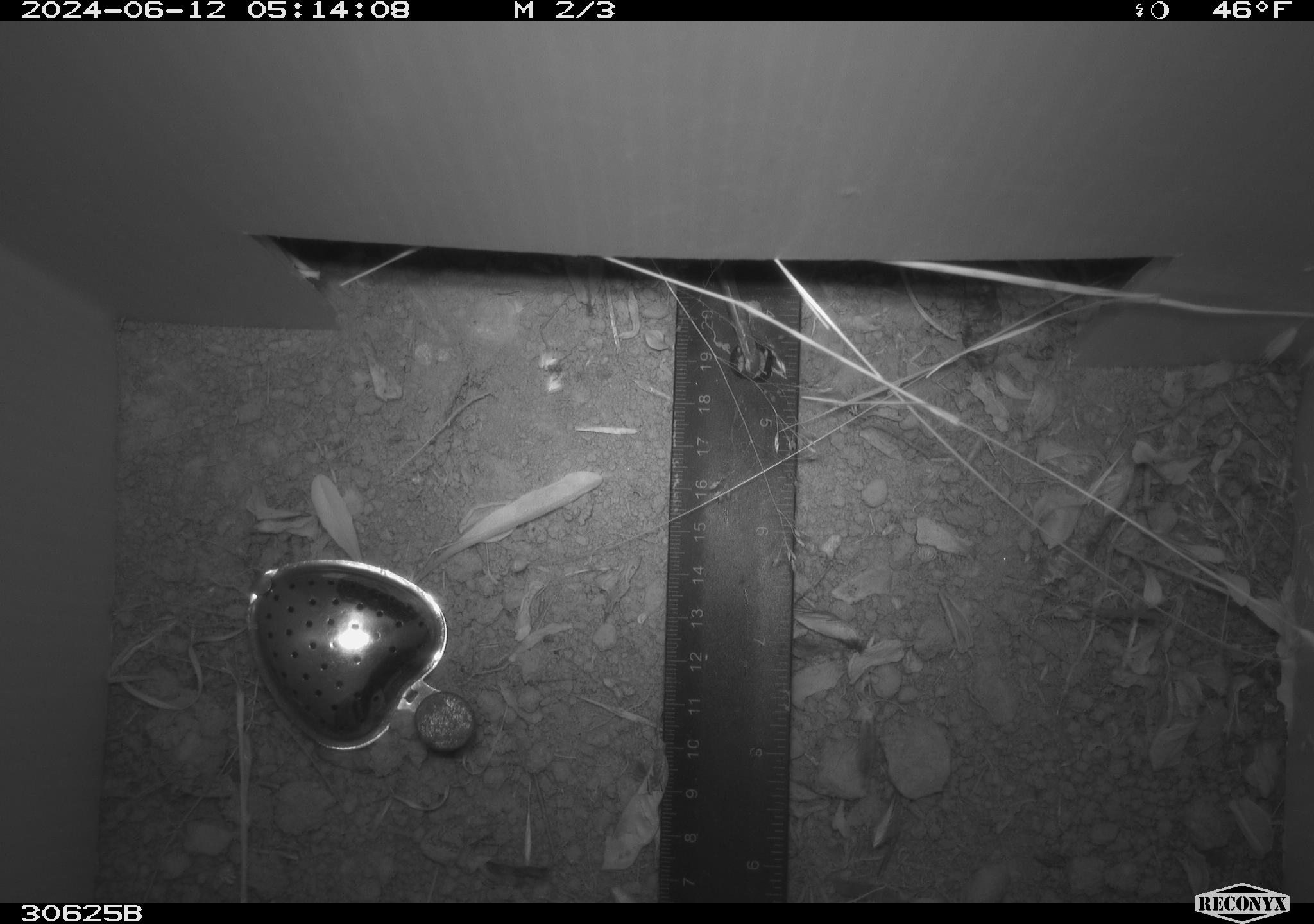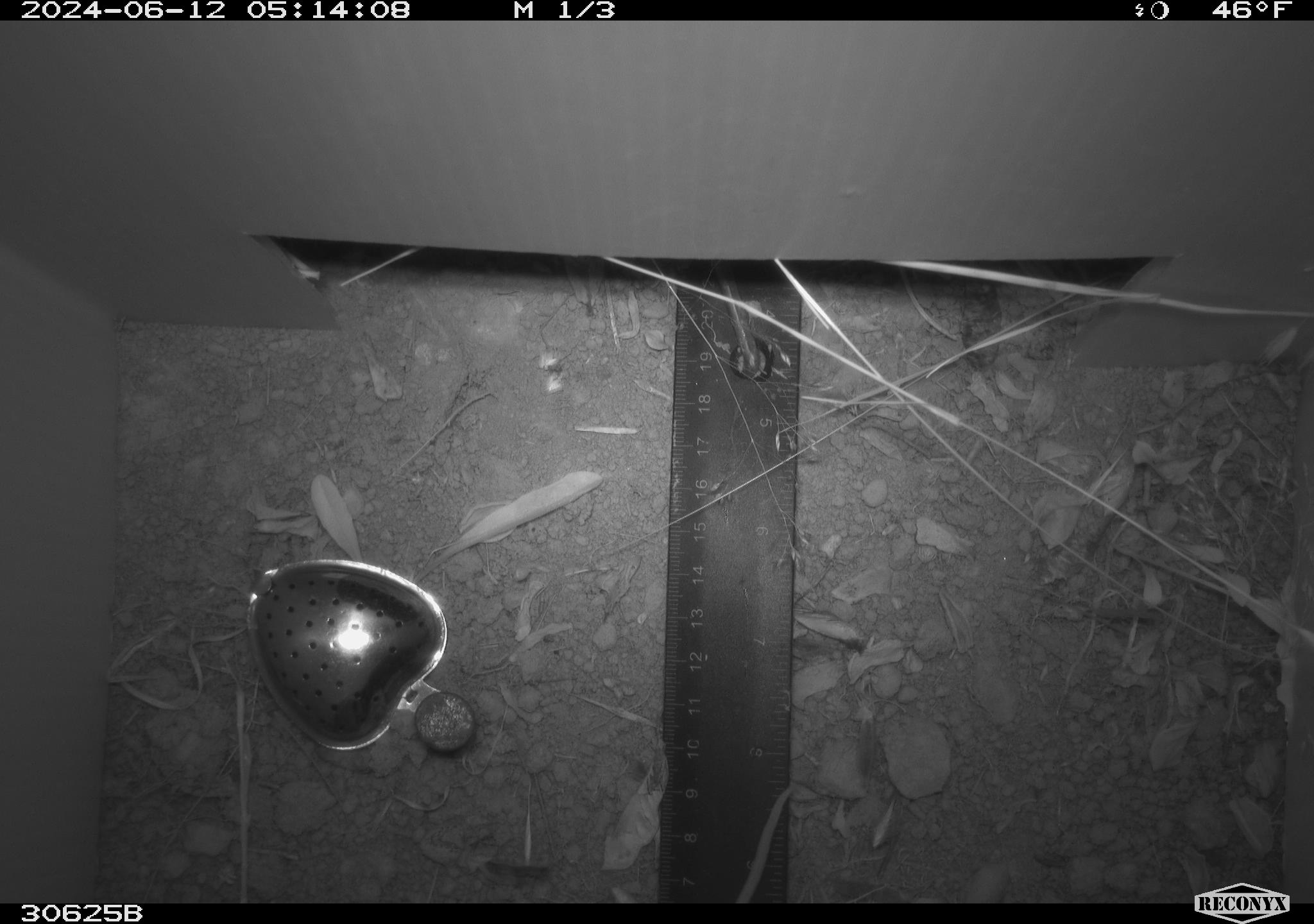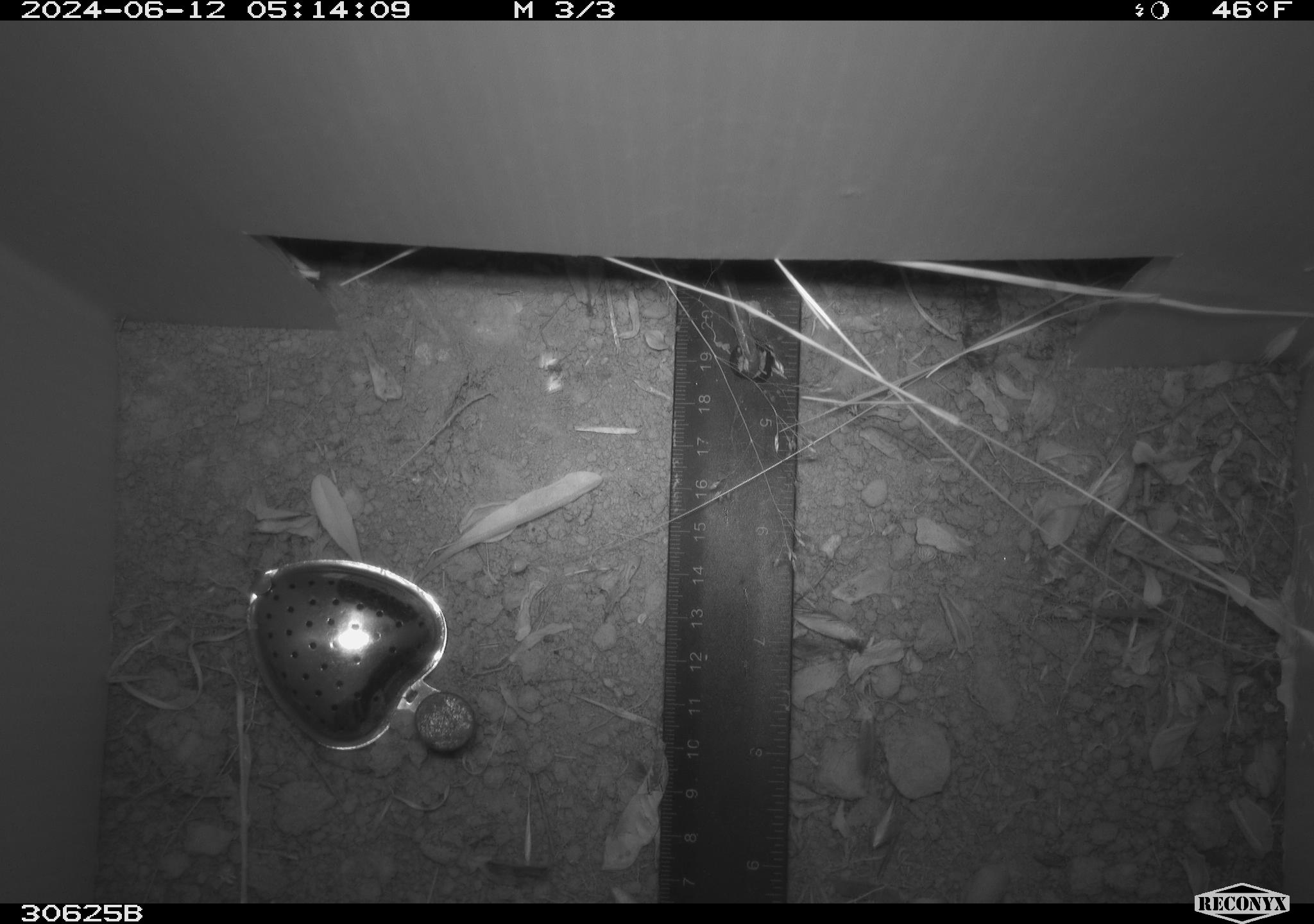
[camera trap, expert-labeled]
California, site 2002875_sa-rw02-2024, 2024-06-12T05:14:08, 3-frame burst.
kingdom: Animalia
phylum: Chordata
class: Mammalia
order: Rodentia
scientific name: Rodentia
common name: rodent